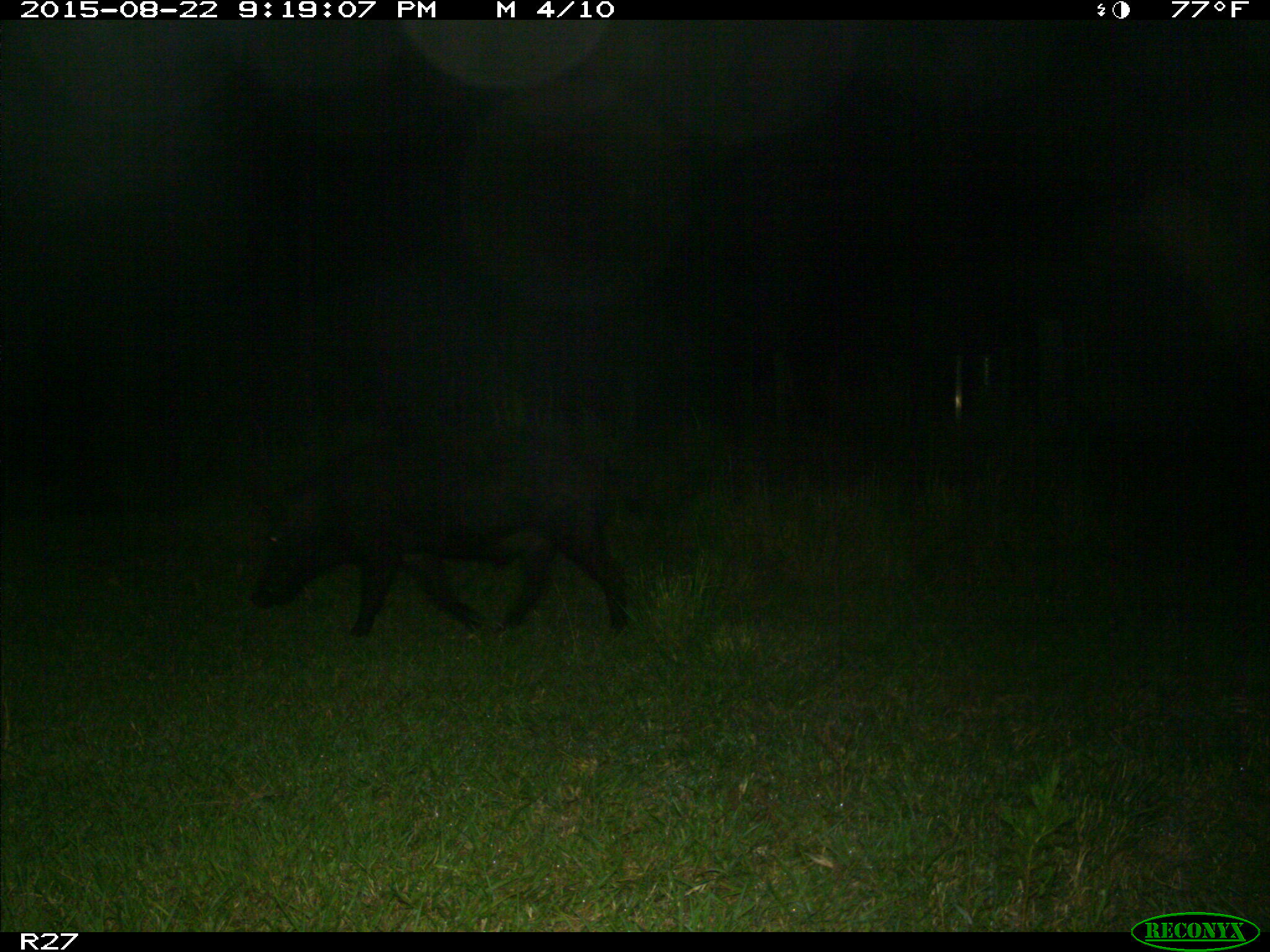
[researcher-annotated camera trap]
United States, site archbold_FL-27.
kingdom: Animalia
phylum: Chordata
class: Mammalia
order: Artiodactyla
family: Suidae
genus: Sus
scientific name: Sus scrofa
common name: wild boar